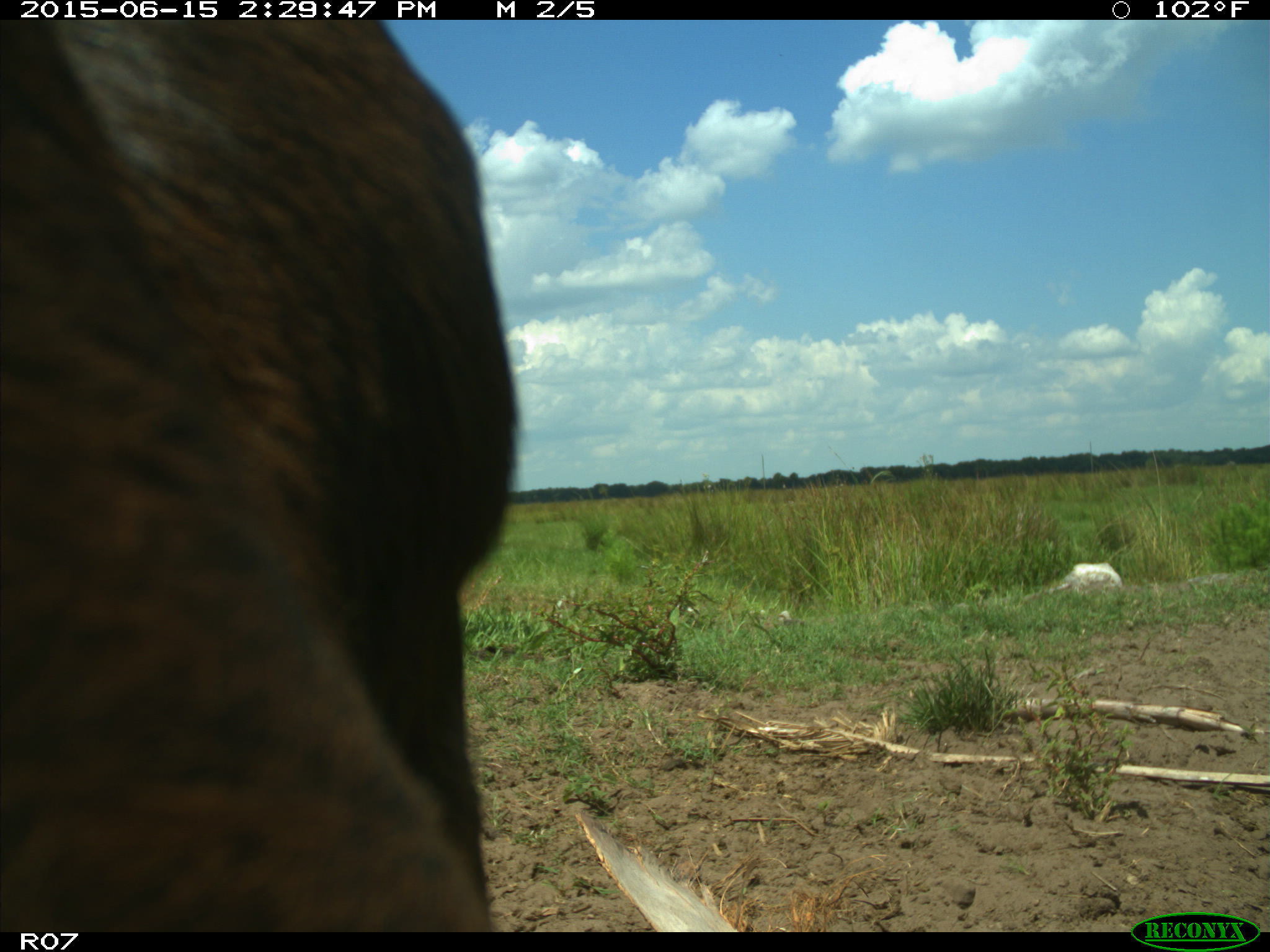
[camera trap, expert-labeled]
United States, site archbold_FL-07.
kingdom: Animalia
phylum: Chordata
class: Mammalia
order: Artiodactyla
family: Bovidae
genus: Bos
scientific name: Bos taurus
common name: domestic cow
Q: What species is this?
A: Bos taurus (domestic cow).